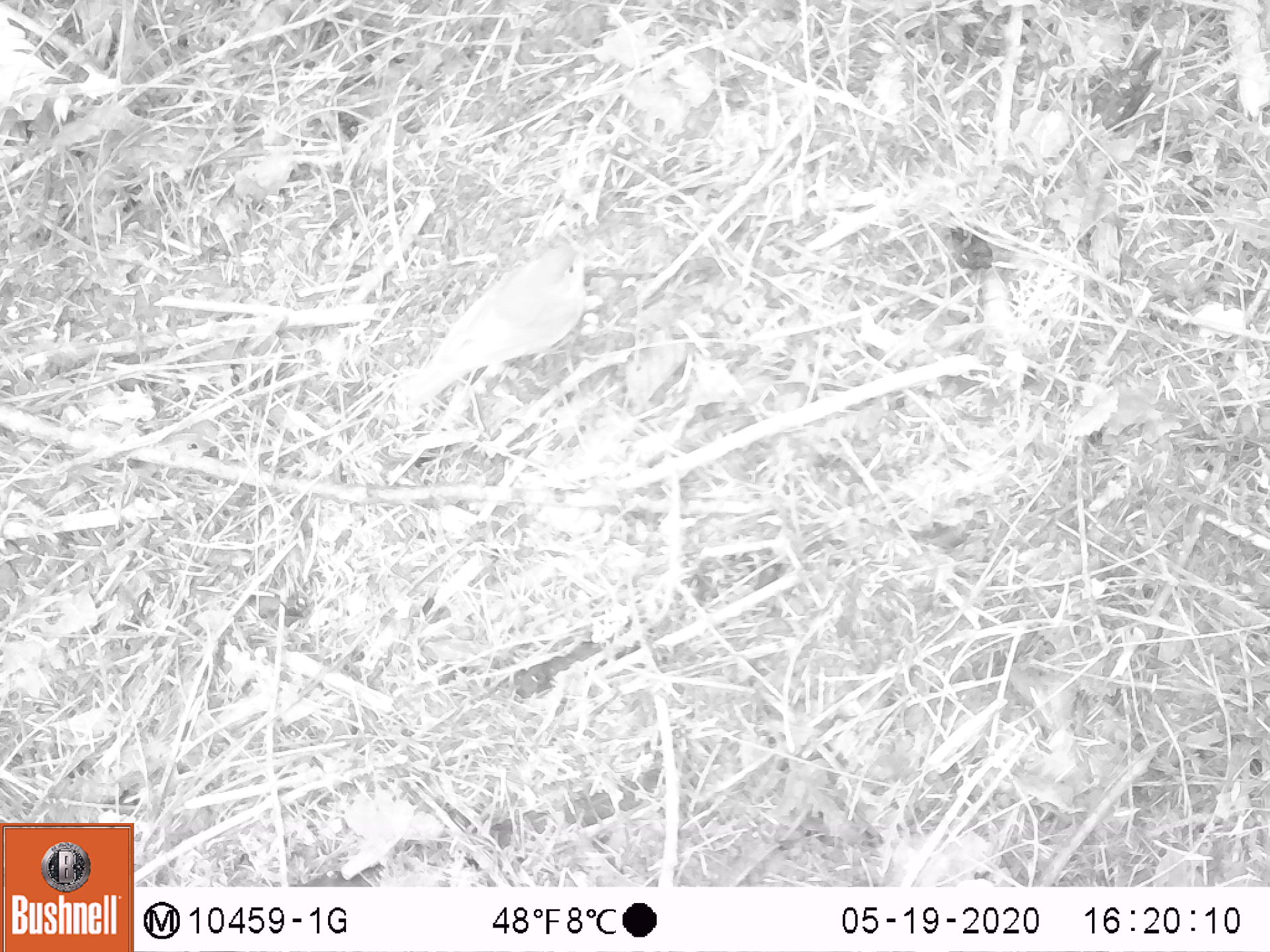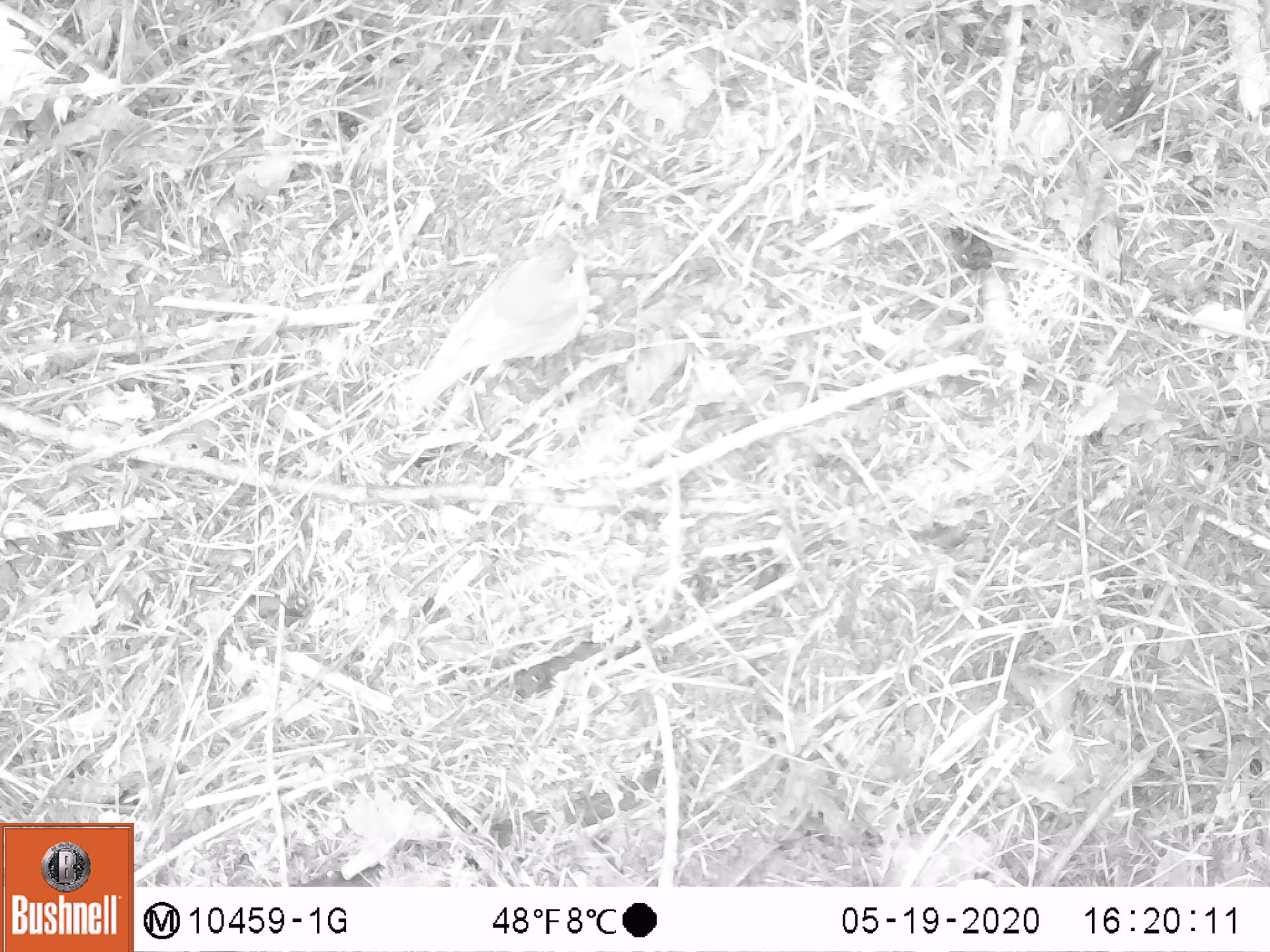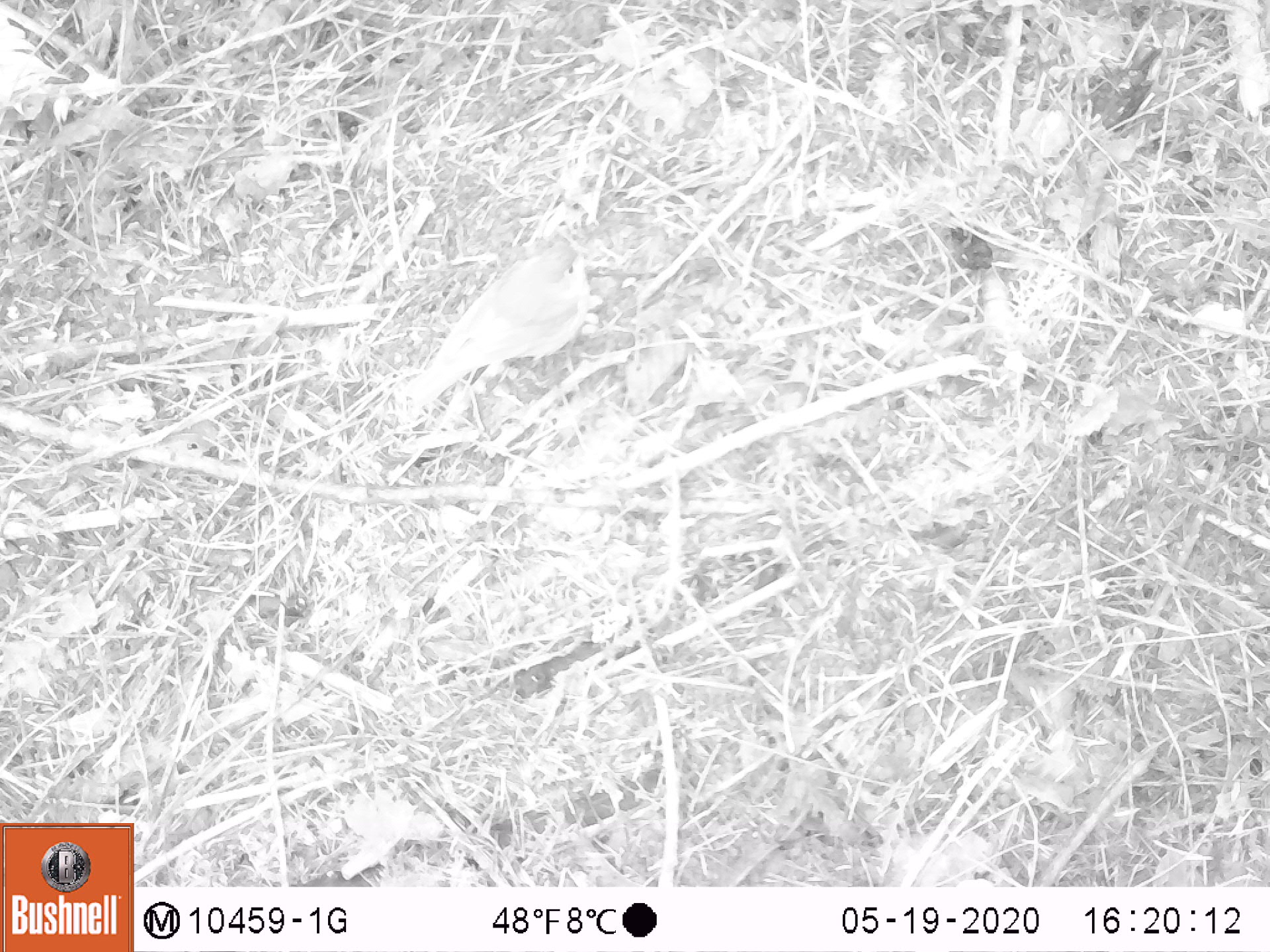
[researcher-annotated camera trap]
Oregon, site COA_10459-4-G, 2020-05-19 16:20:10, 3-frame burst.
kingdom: Animalia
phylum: Chordata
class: Aves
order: Passeriformes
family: Turdidae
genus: Catharus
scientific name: Catharus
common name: brown thrushes and nightingale-thrushes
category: catharus species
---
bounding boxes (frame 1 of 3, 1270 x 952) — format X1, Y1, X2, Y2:
catharus species: 389, 229, 596, 425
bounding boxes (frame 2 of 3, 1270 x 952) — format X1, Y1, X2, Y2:
catharus species: 391, 224, 596, 419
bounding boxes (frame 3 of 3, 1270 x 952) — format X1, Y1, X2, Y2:
catharus species: 400, 219, 599, 408